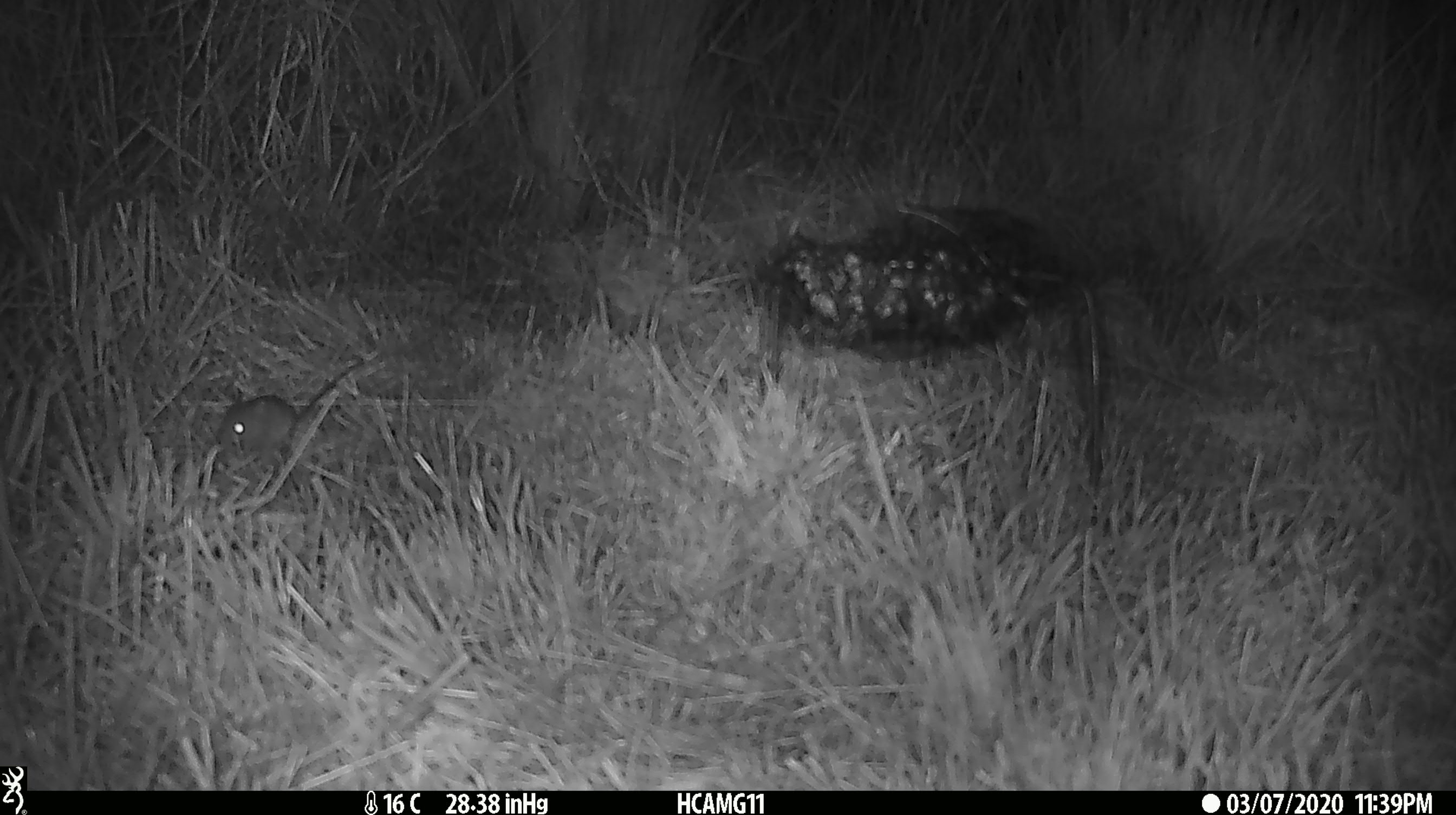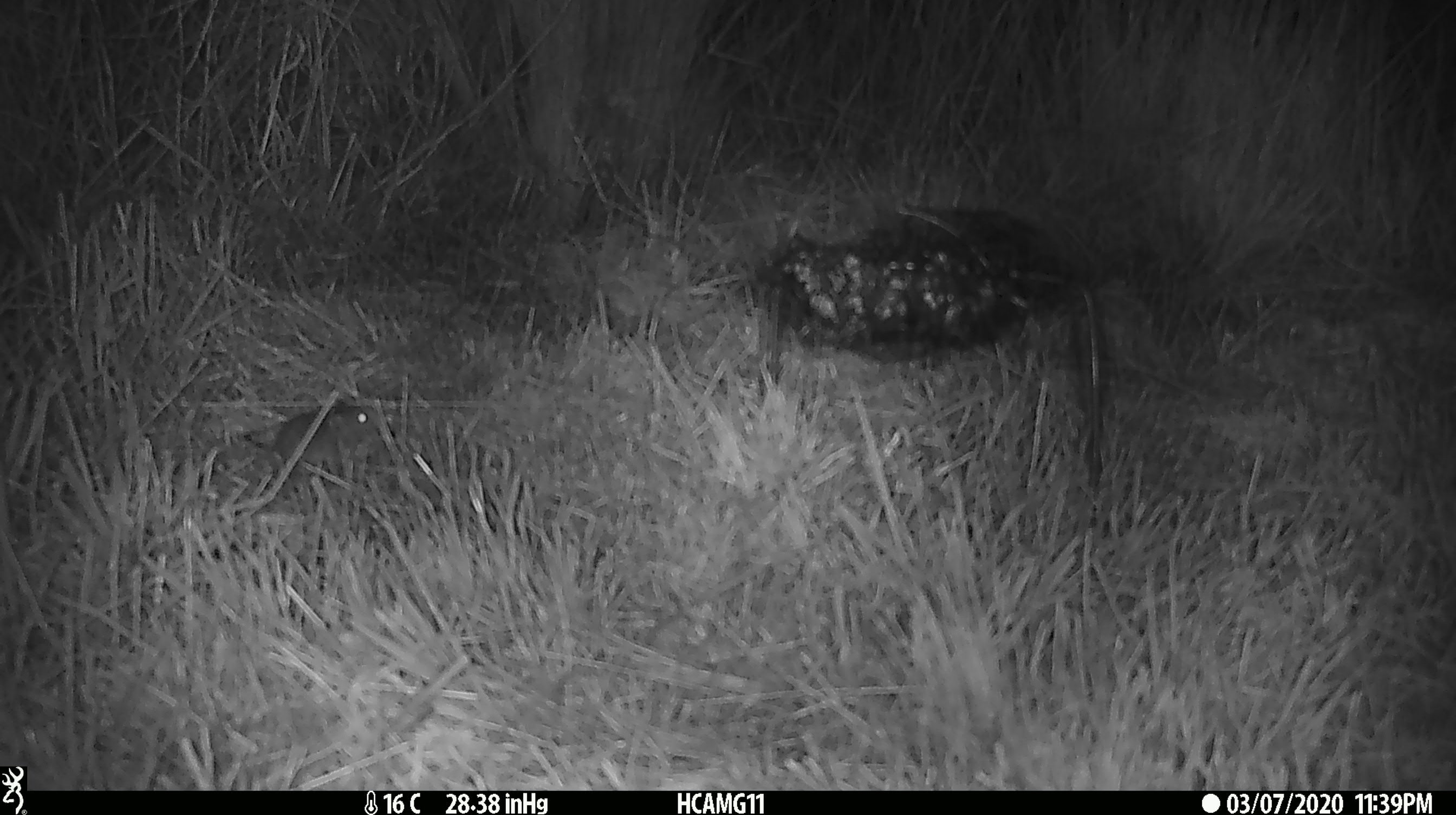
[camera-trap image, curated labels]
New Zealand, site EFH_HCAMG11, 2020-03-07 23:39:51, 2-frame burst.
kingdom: Animalia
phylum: Chordata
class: Mammalia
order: Rodentia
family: Muridae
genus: Mus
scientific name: Mus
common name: mouse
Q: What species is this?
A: Mouse (Mus).